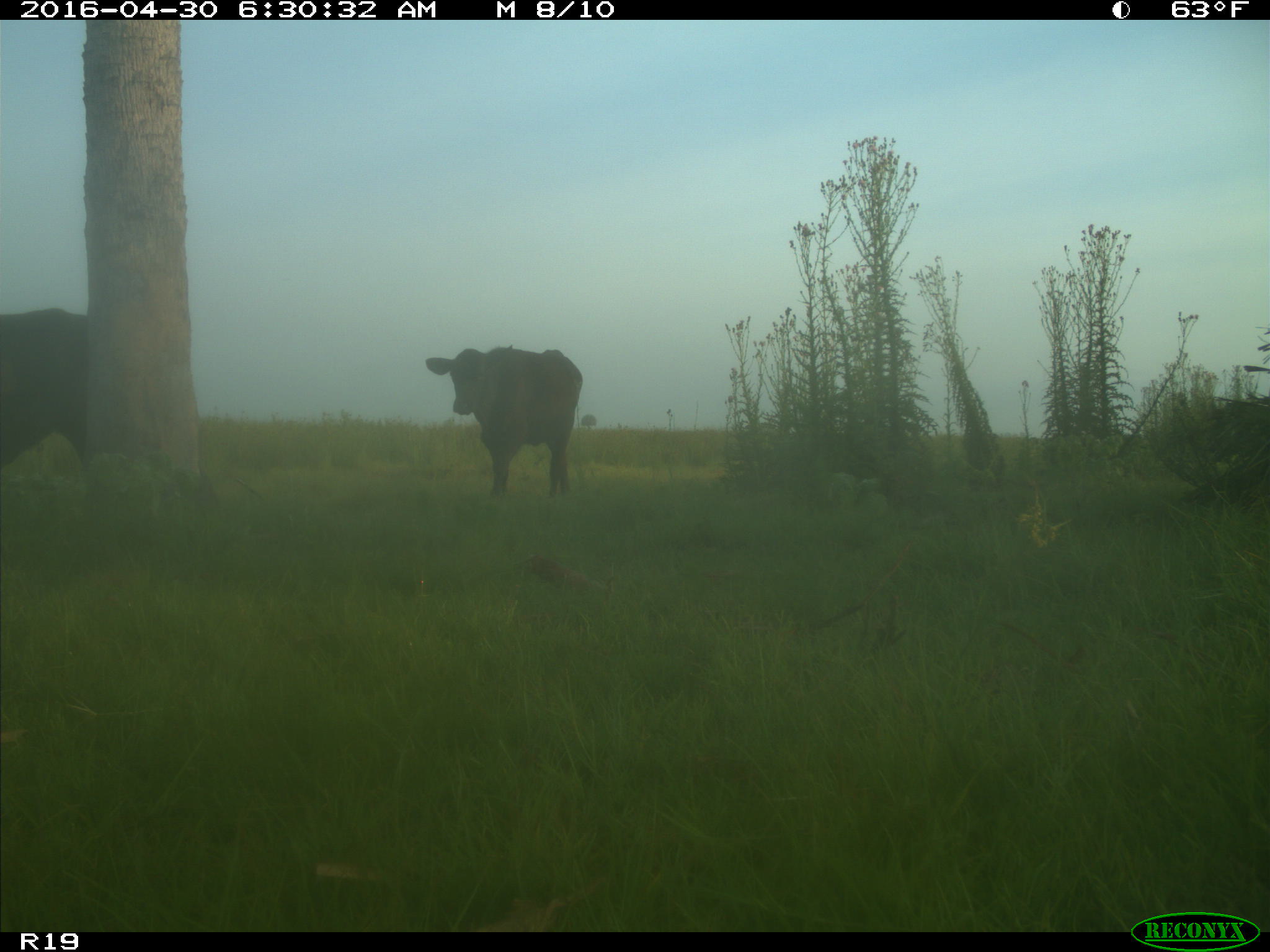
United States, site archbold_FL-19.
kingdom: Animalia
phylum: Chordata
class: Mammalia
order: Artiodactyla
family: Bovidae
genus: Bos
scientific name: Bos taurus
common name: domestic cow